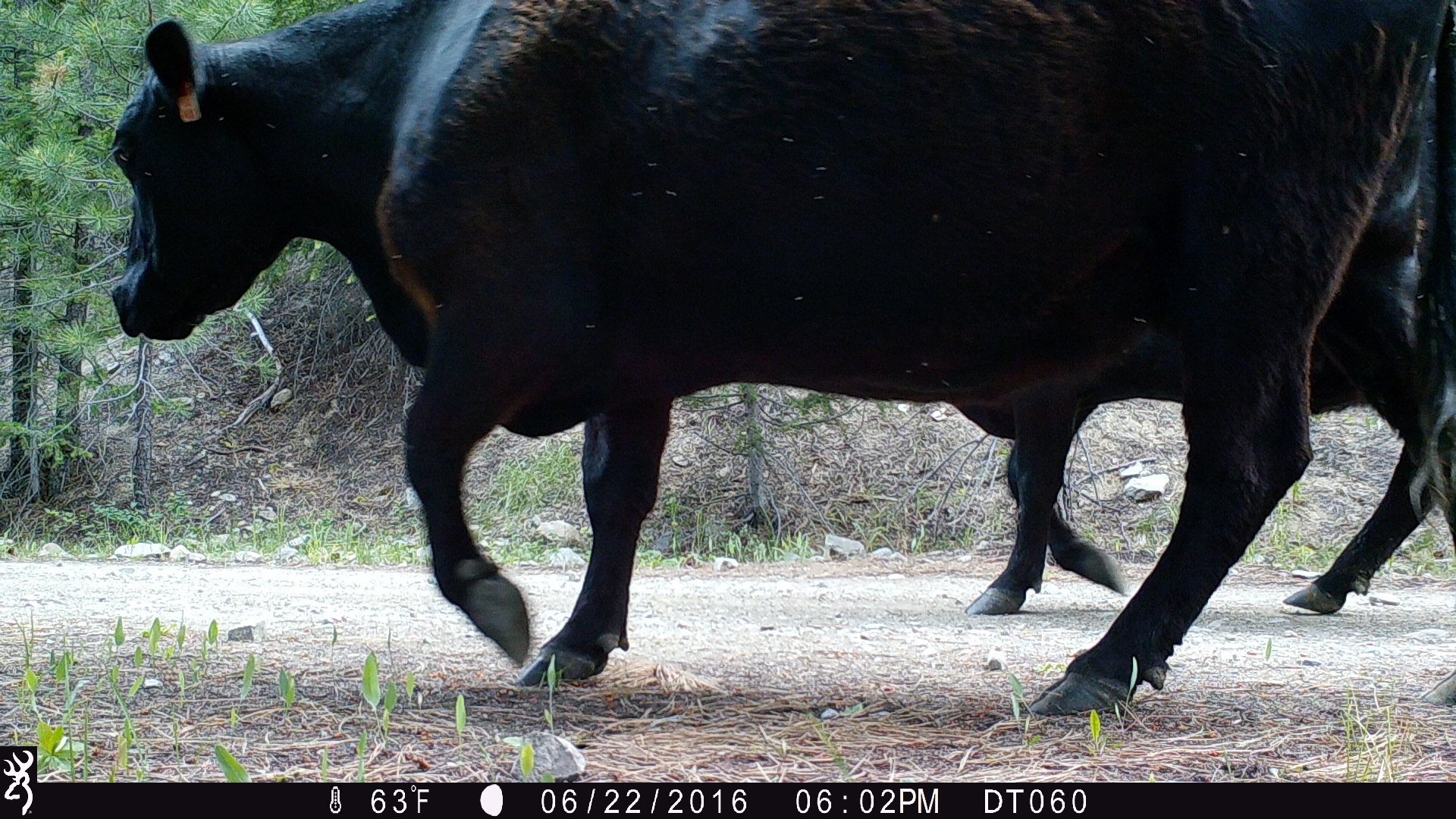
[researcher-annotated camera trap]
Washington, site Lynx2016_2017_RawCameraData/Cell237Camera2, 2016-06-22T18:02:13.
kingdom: Animalia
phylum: Chordata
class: Mammalia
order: Artiodactyla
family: Bovidae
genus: Bos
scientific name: Bos taurus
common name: domestic cattle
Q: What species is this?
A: Domestic cattle (Bos taurus).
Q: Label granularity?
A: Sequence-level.